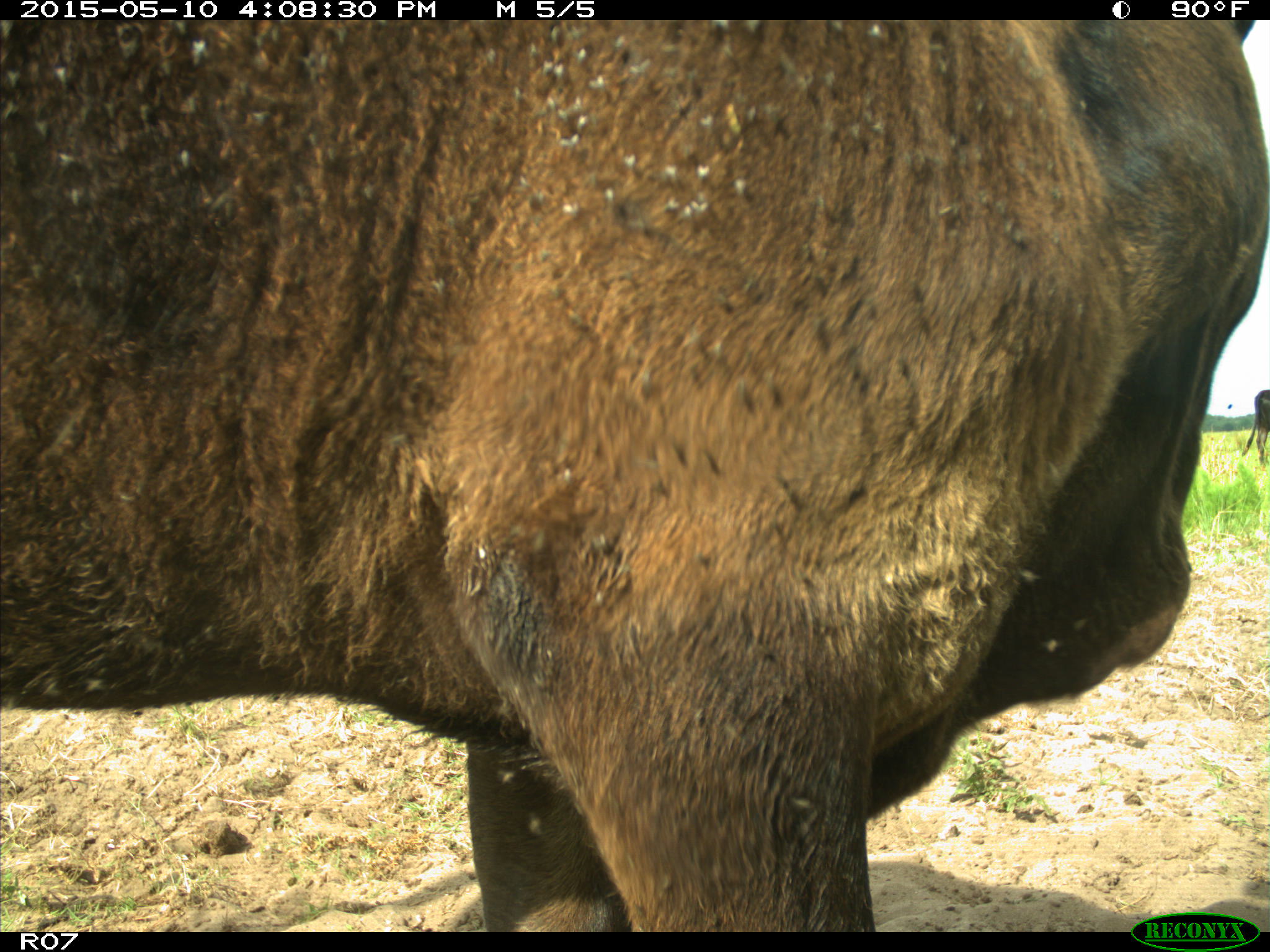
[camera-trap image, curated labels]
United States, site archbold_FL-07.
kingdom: Animalia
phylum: Chordata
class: Mammalia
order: Artiodactyla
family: Bovidae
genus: Bos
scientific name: Bos taurus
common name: domestic cow